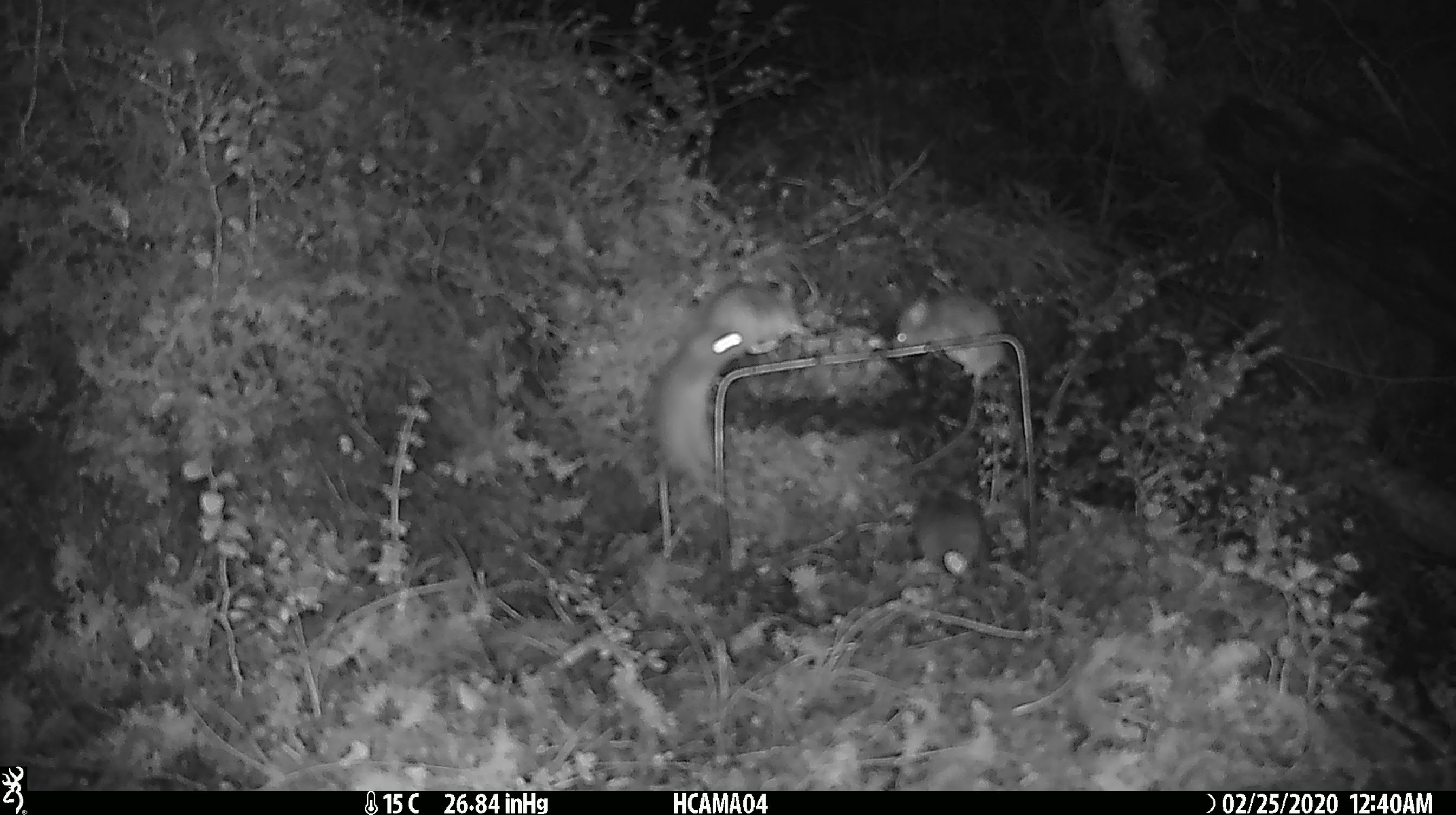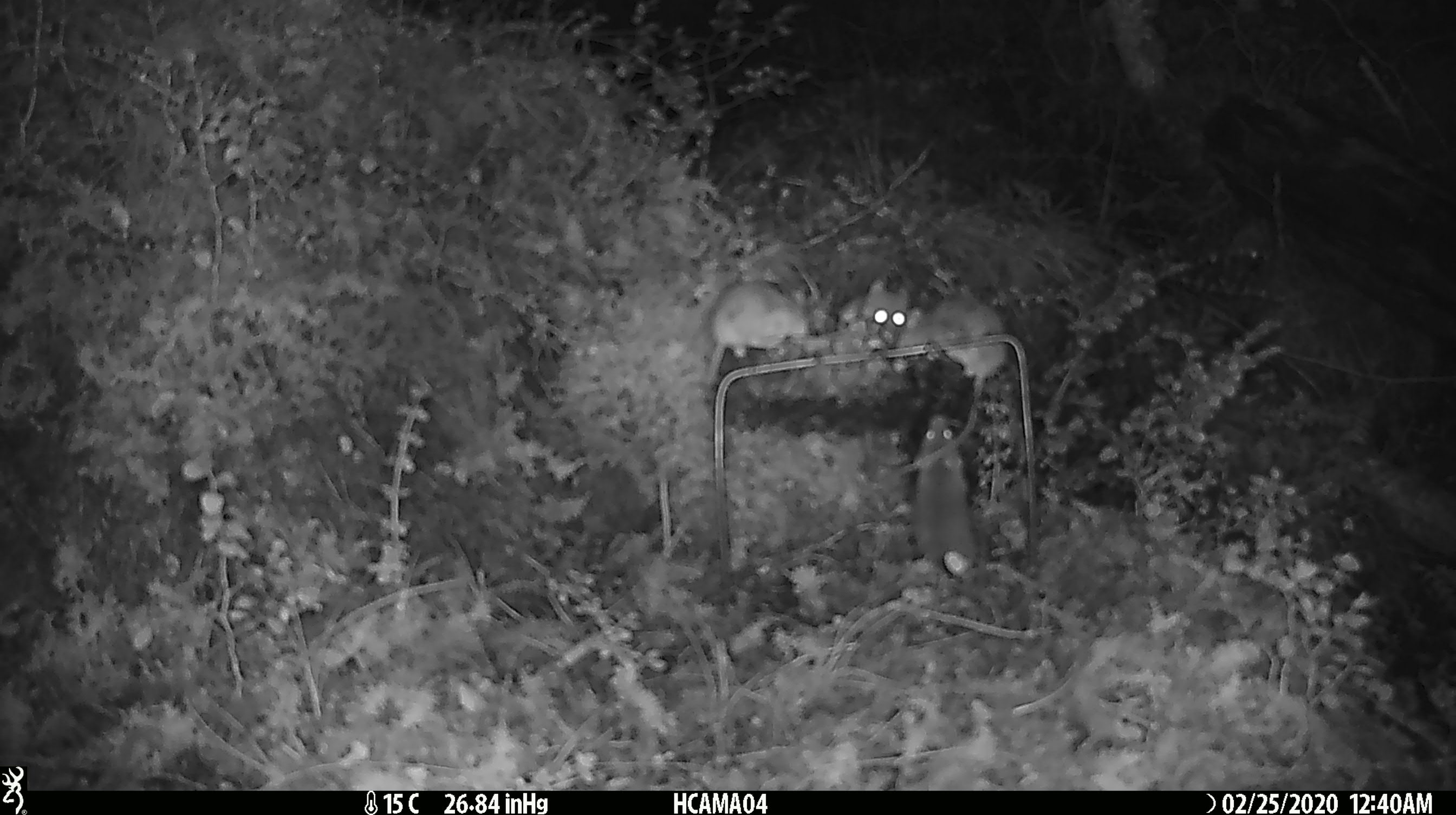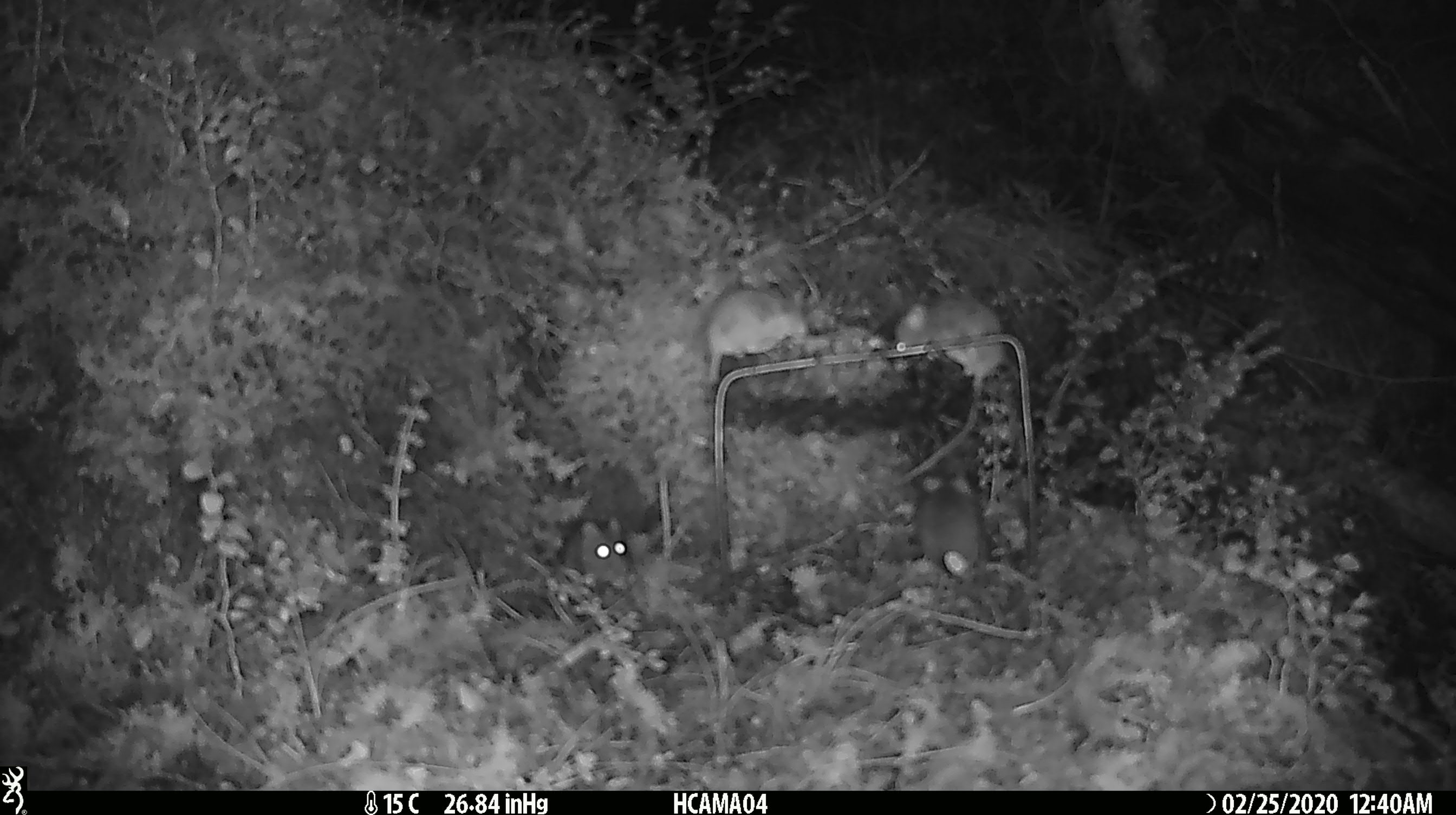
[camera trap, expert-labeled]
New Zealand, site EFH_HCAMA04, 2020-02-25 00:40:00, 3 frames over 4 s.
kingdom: Animalia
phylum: Chordata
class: Mammalia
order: Rodentia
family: Muridae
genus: Mus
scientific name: Mus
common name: mouse